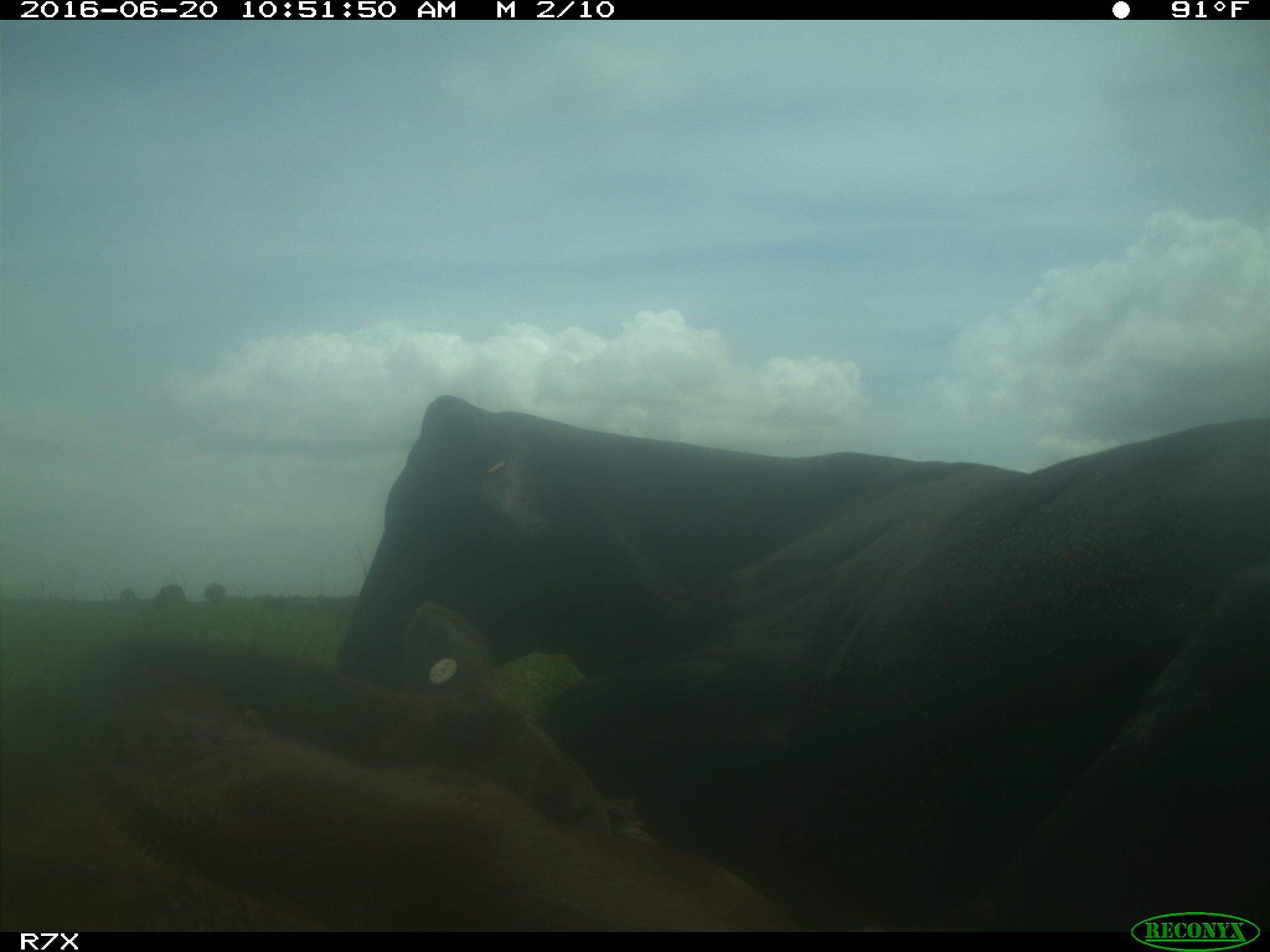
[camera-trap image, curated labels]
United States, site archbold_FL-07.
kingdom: Animalia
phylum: Chordata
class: Mammalia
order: Artiodactyla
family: Bovidae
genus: Bos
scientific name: Bos taurus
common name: domestic cow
Bos taurus (domestic cow).